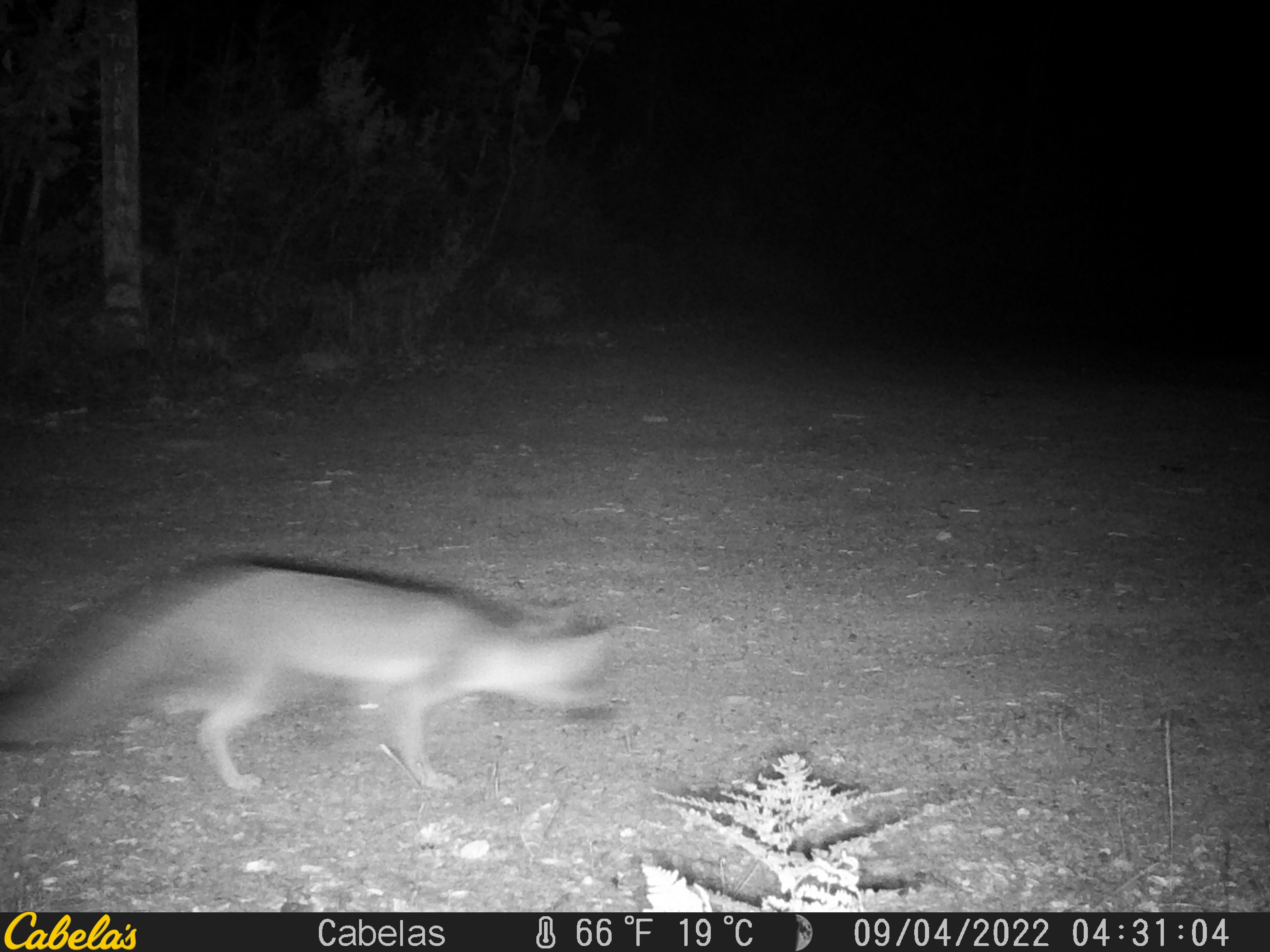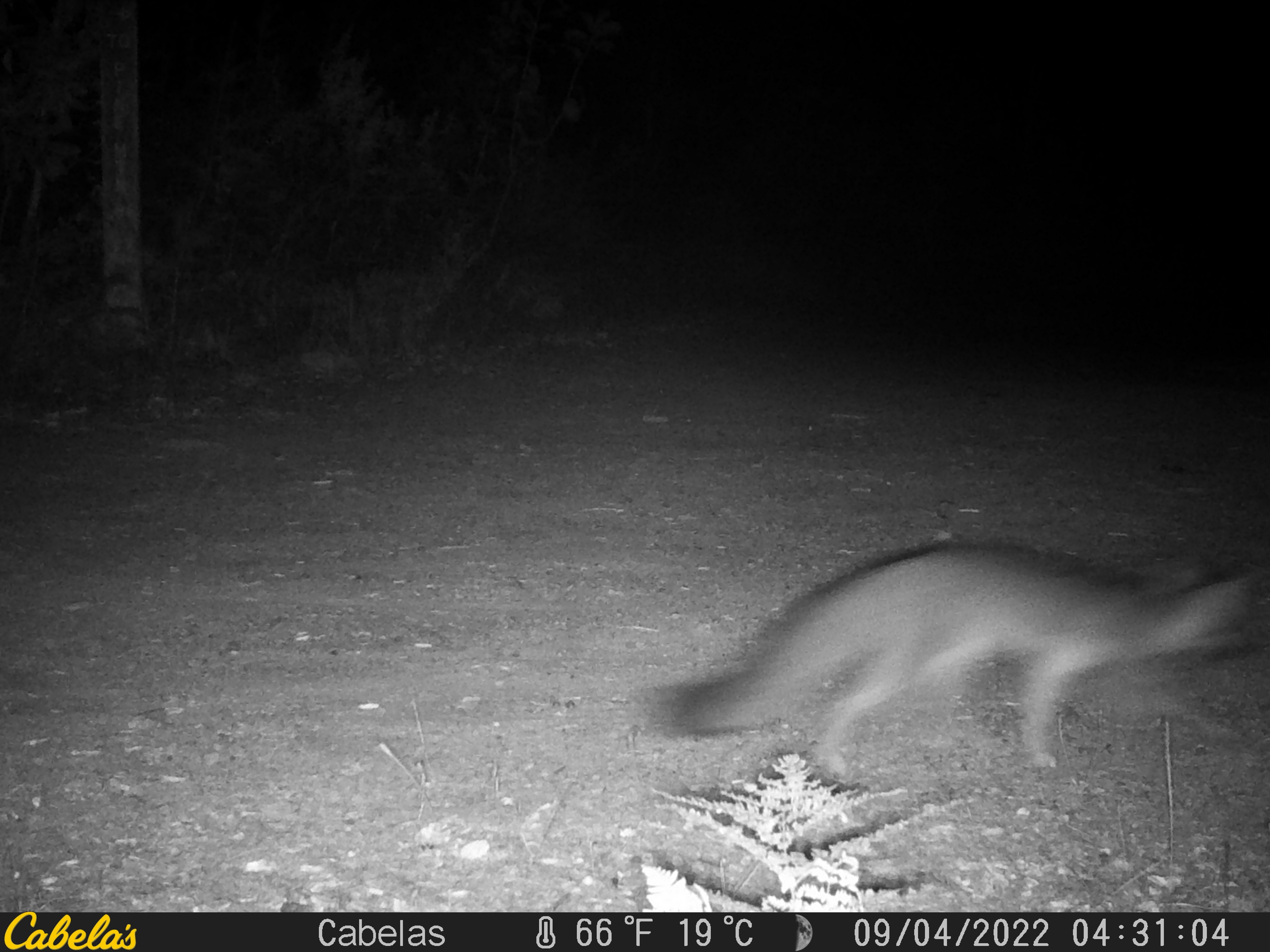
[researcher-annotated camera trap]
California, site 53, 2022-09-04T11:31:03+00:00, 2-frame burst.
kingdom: Animalia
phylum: Chordata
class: Mammalia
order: Carnivora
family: Canidae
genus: Urocyon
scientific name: Urocyon cinereoargenteus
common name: gray fox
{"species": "gray fox (Urocyon cinereoargenteus)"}